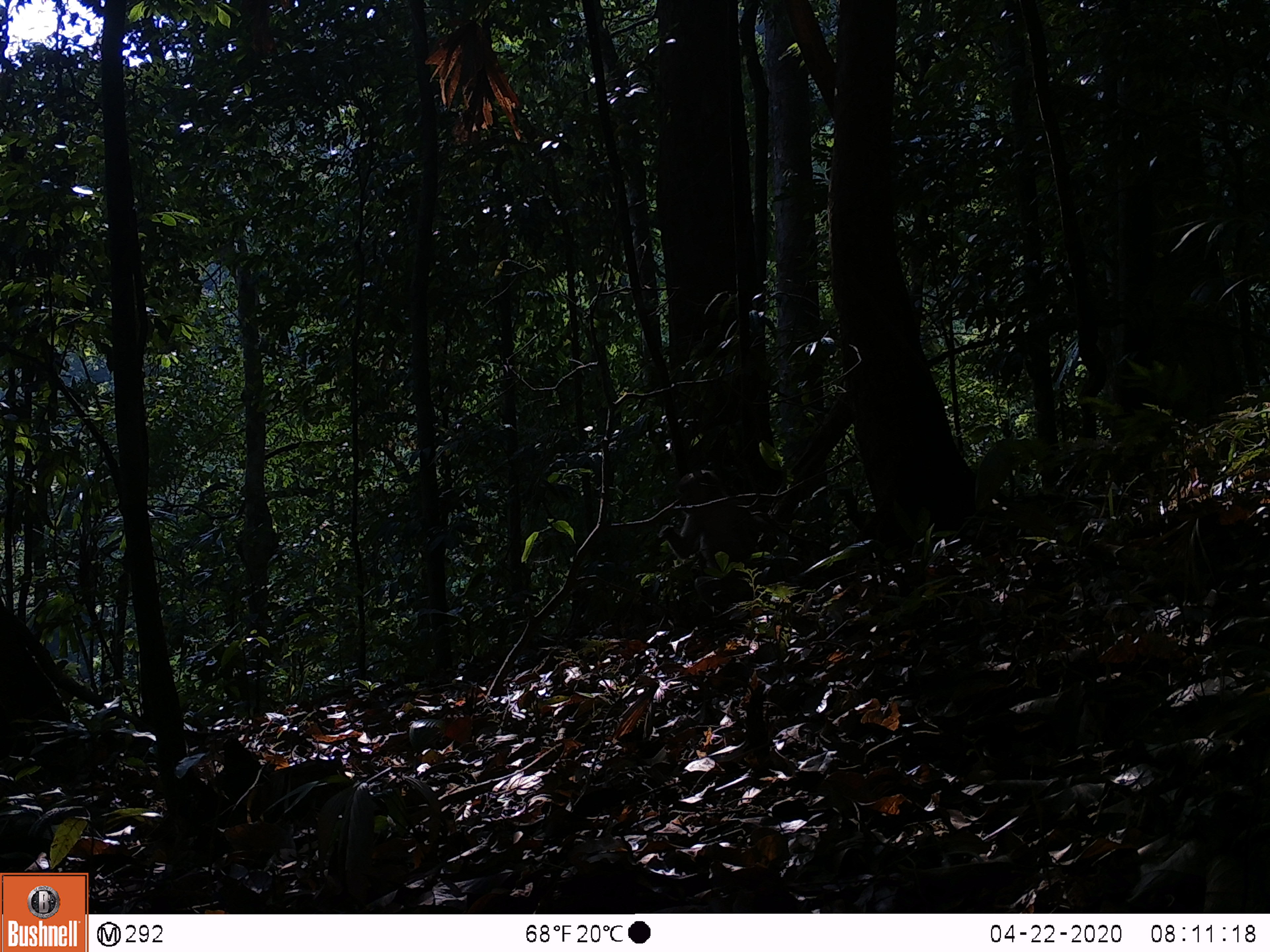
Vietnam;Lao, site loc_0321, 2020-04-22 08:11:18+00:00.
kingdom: Animalia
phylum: Chordata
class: Mammalia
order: Primates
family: Cercopithecidae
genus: Macaca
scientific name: Macaca nemestrina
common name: pig-tailed macaque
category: pig tailed macaque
Pig tailed macaque (pig-tailed macaque) (Macaca nemestrina). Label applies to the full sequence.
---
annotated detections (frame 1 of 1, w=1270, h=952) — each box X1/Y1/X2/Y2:
pig tailed macaque: 655/468/790/612